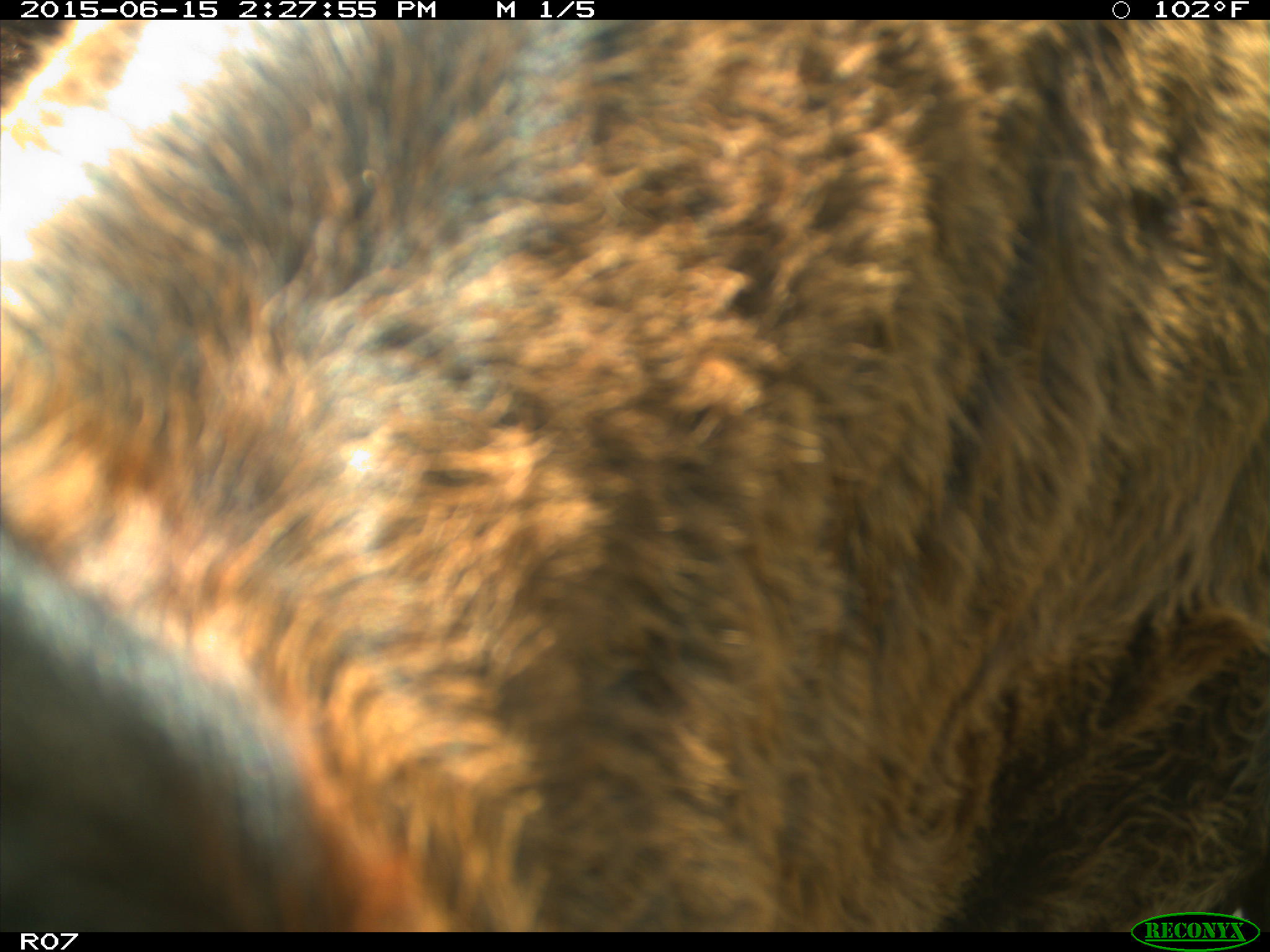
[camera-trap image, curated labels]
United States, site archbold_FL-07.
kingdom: Animalia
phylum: Chordata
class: Mammalia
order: Artiodactyla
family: Bovidae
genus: Bos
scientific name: Bos taurus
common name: domestic cow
Bos taurus (domestic cow).